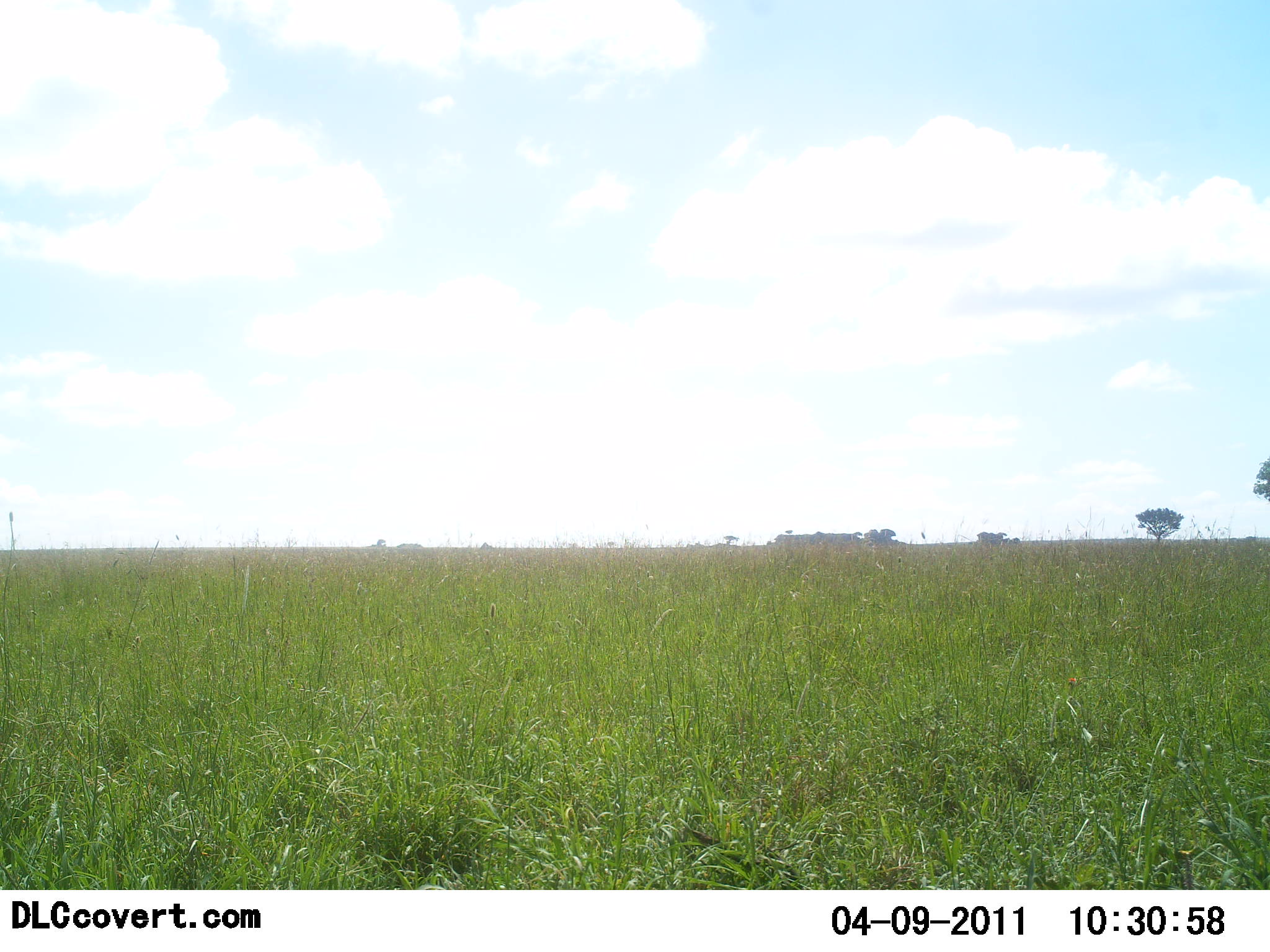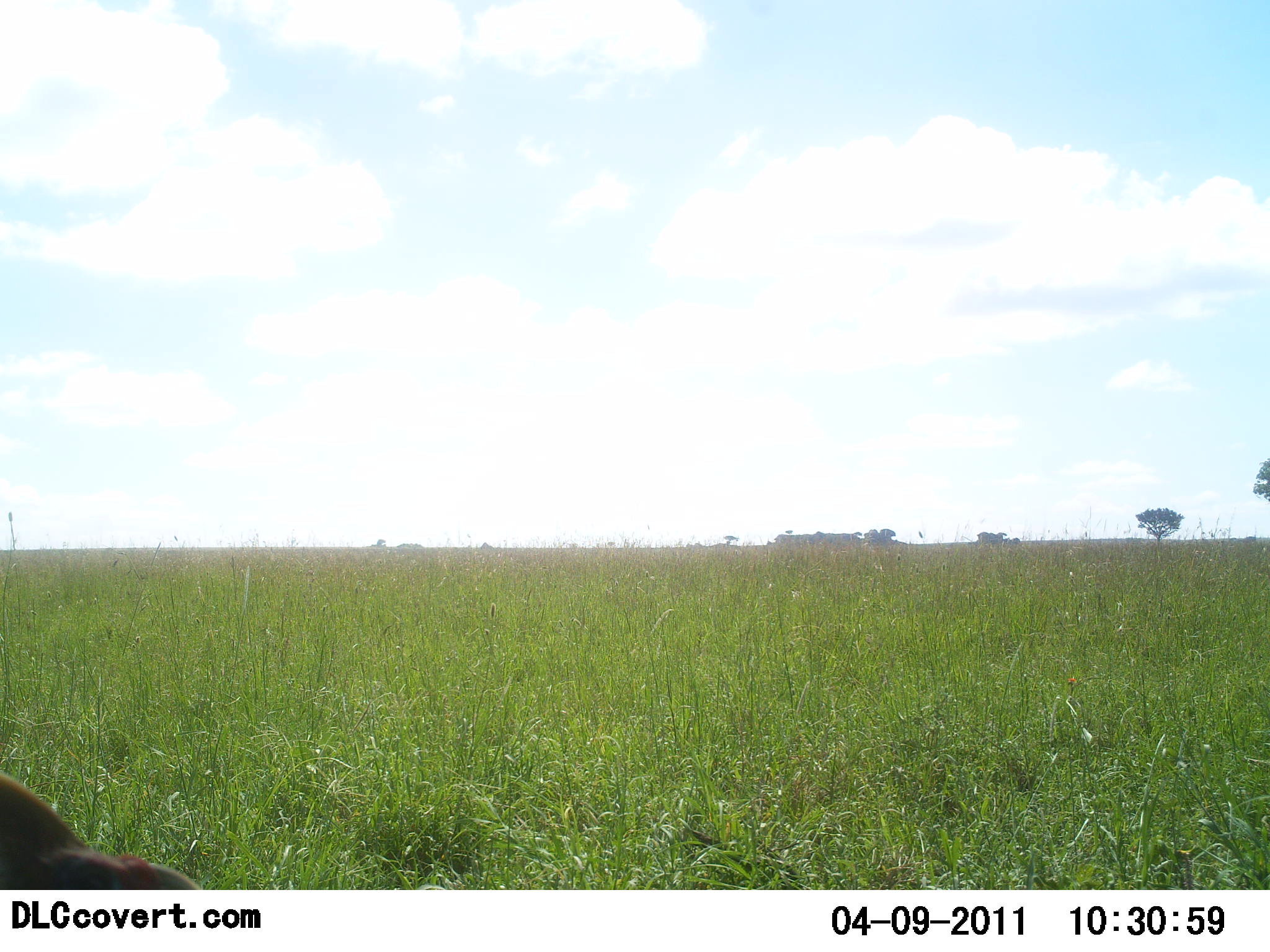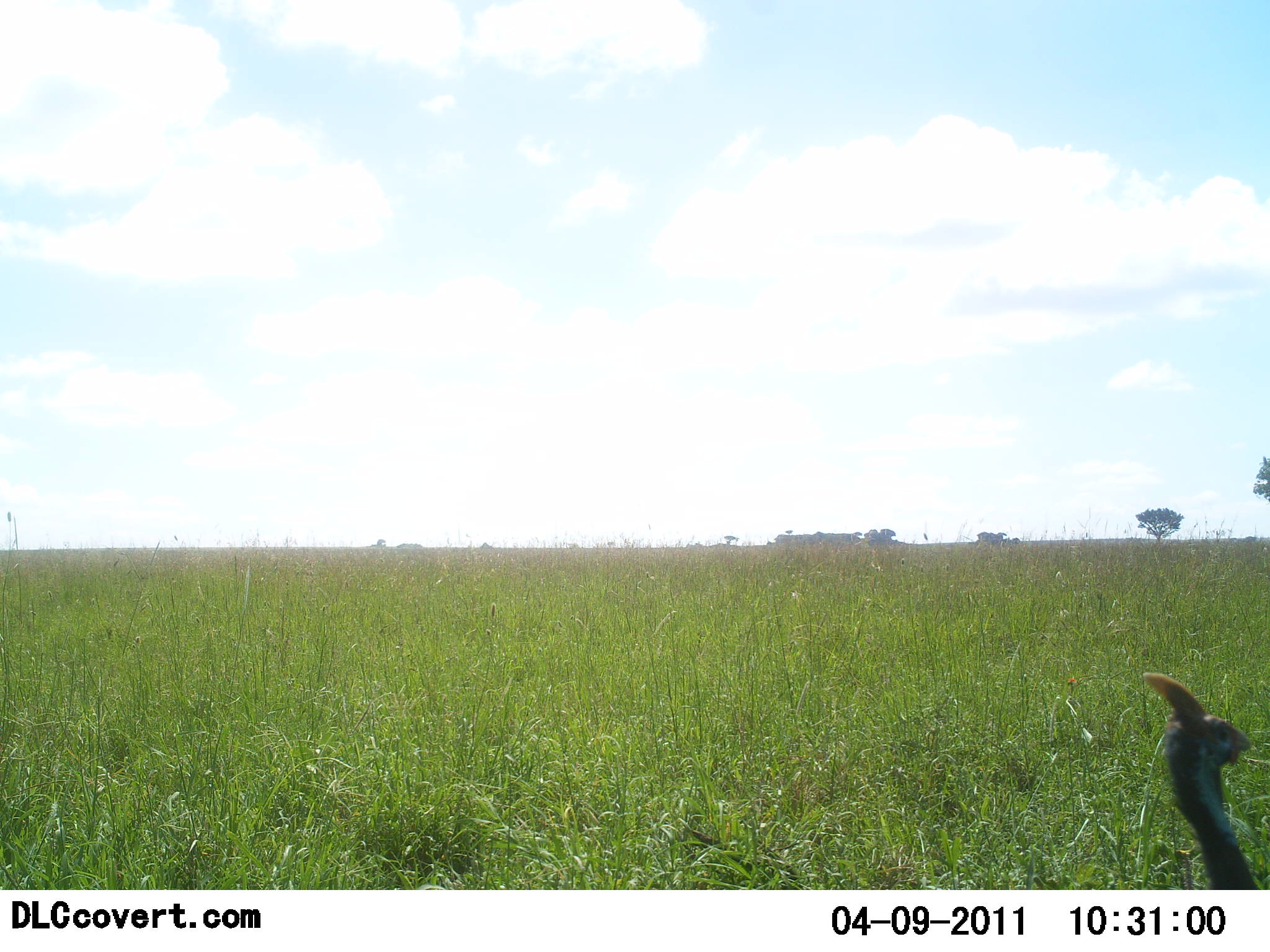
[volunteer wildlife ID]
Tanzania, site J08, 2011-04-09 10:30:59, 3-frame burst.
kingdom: Animalia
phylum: Chordata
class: Aves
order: Galliformes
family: Numididae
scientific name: Numididae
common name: guinea fowl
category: guineafowl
Guineafowl (guinea fowl) (Numididae), count 1. Behavior (volunteer vote fractions): standing 8%, resting 0%, moving 77%, interacting 0%. Young present (vote fraction): 0%. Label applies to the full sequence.